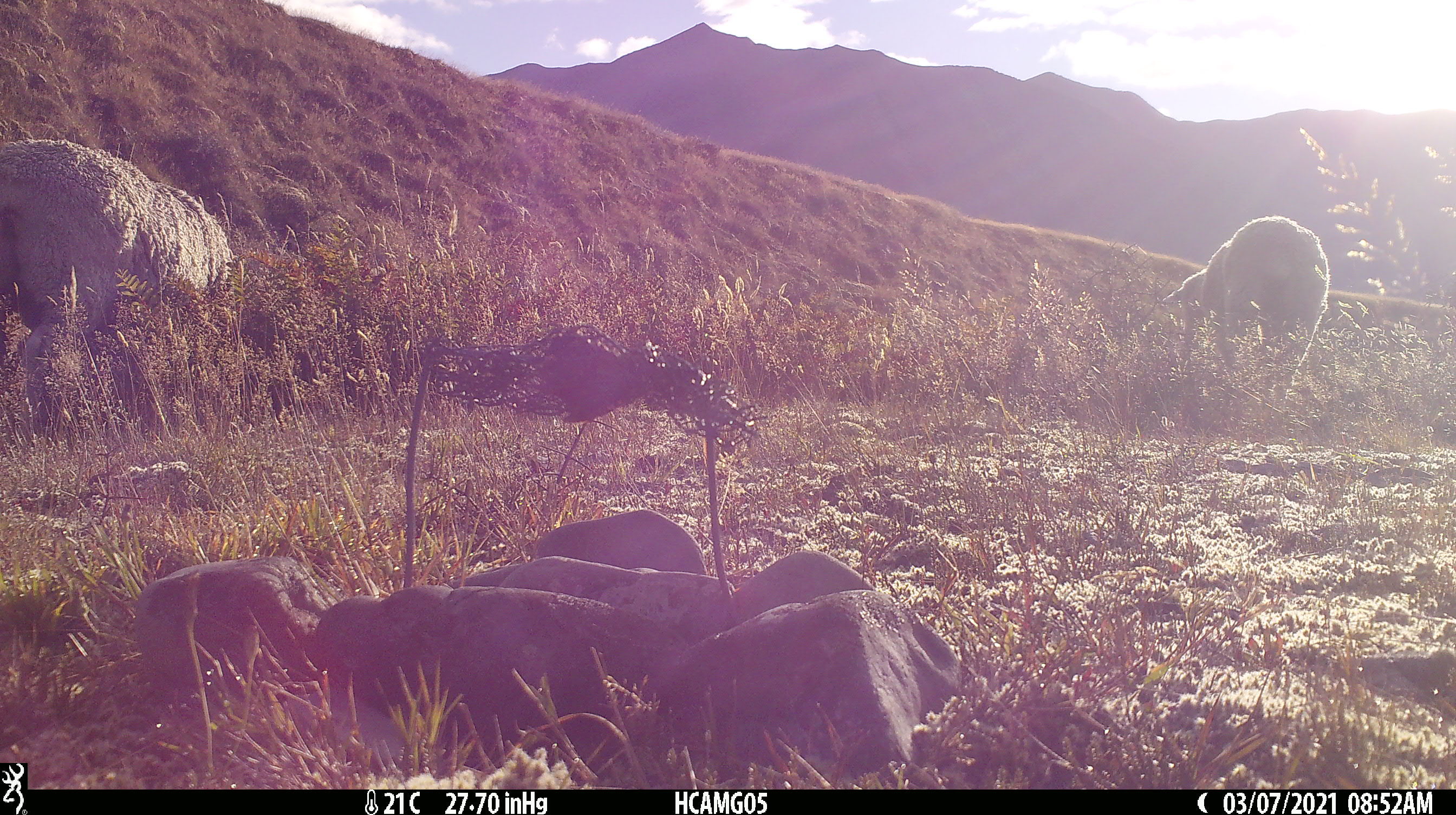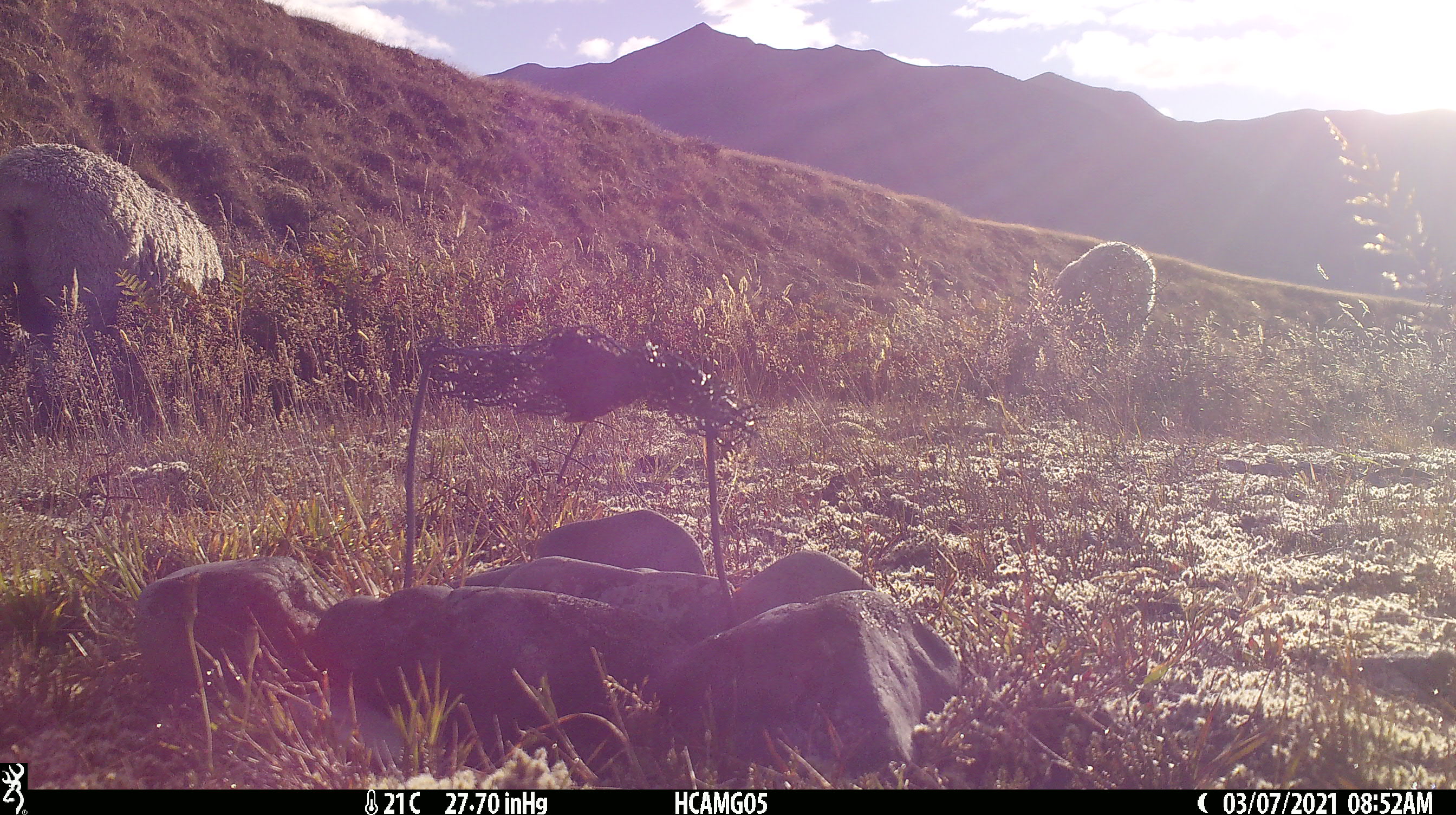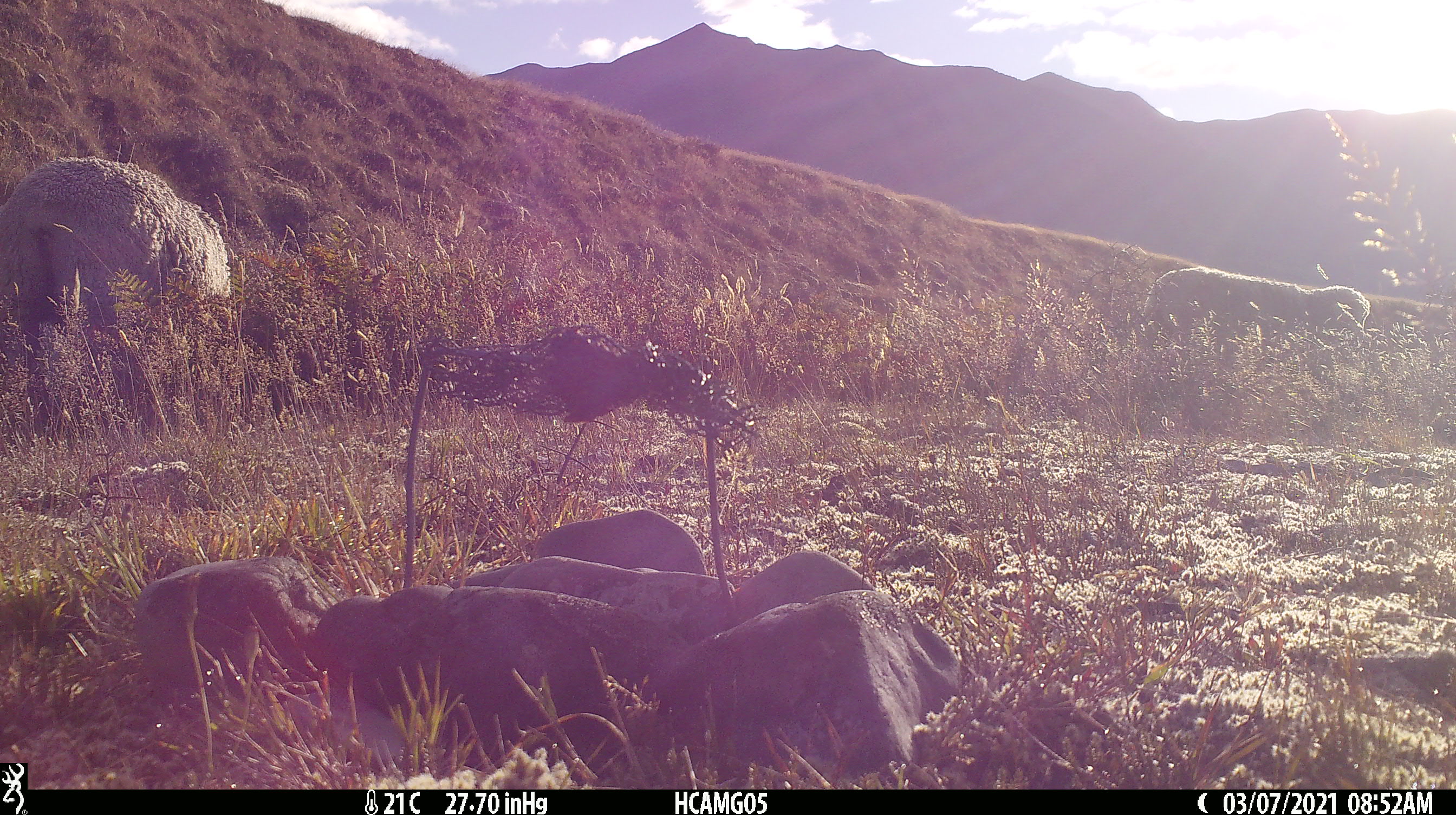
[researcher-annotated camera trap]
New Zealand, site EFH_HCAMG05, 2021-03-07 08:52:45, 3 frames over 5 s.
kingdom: Animalia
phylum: Chordata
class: Mammalia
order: Artiodactyla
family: Bovidae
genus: Ovis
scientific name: Ovis aries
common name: domestic sheep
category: sheep